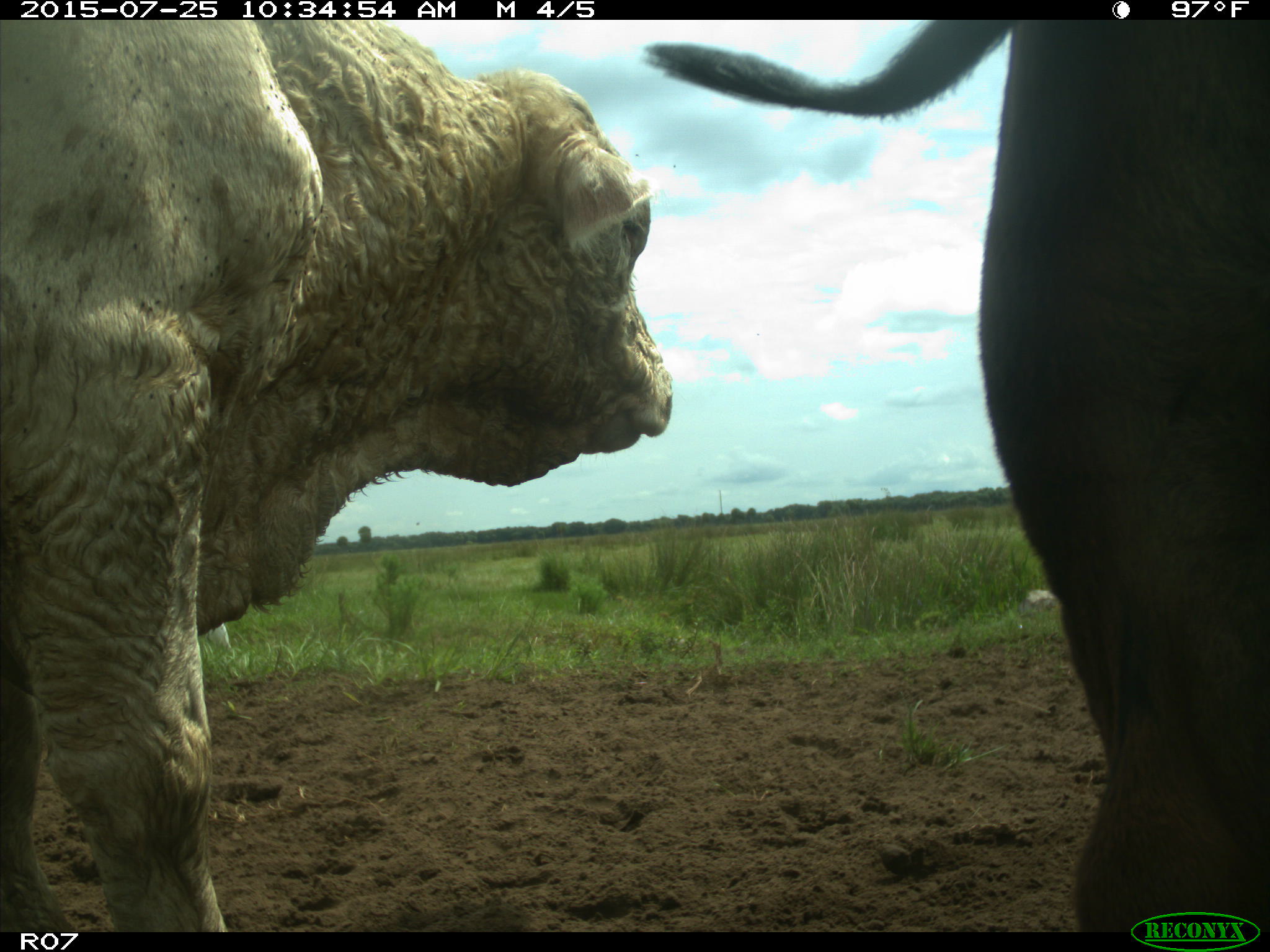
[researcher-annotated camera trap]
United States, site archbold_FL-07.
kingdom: Animalia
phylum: Chordata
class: Mammalia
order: Artiodactyla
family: Bovidae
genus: Bos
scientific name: Bos taurus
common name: domestic cow